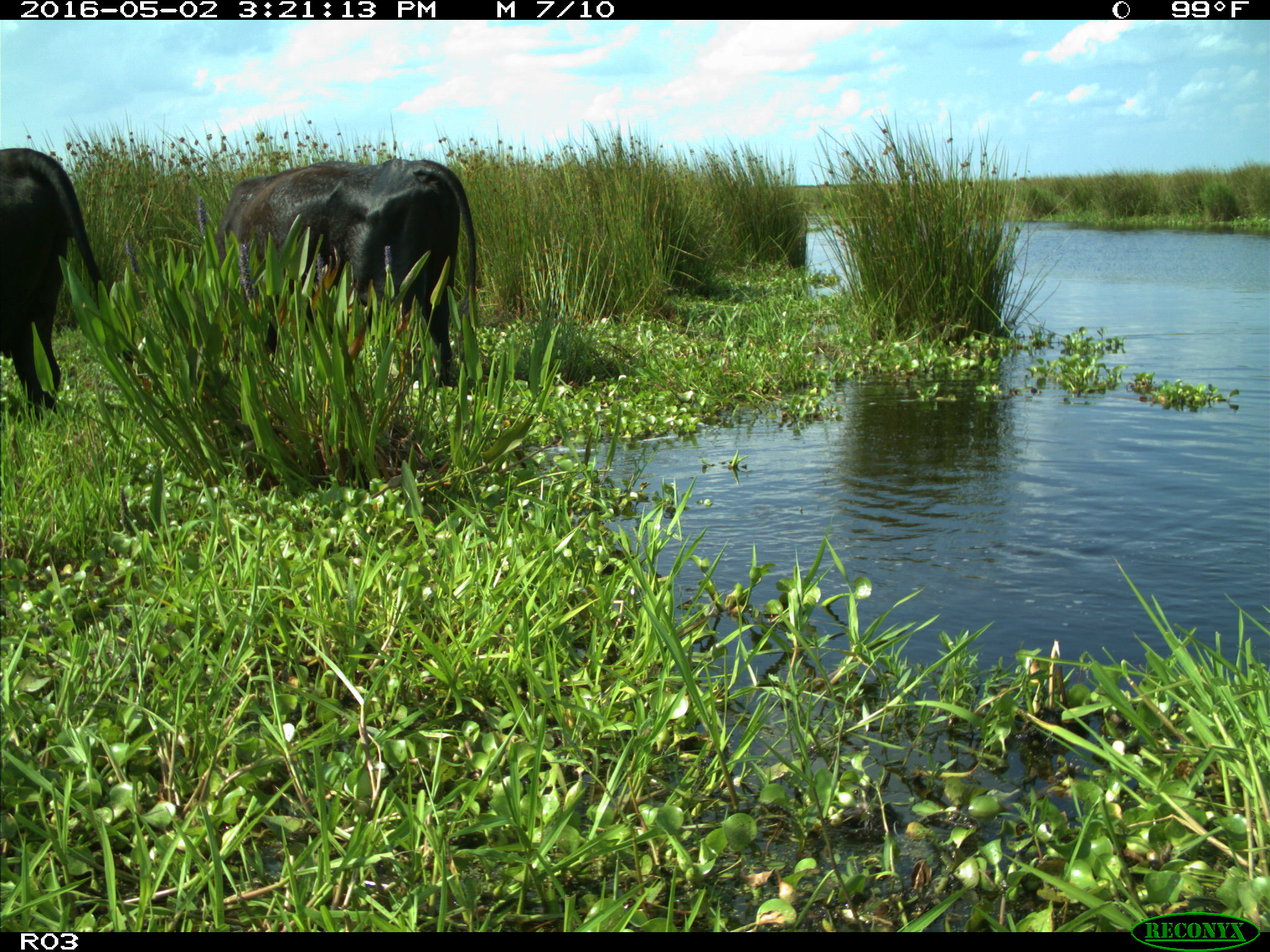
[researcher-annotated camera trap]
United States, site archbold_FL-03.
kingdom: Animalia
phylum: Chordata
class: Mammalia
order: Artiodactyla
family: Bovidae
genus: Bos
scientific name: Bos taurus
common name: domestic cow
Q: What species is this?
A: Bos taurus (domestic cow).